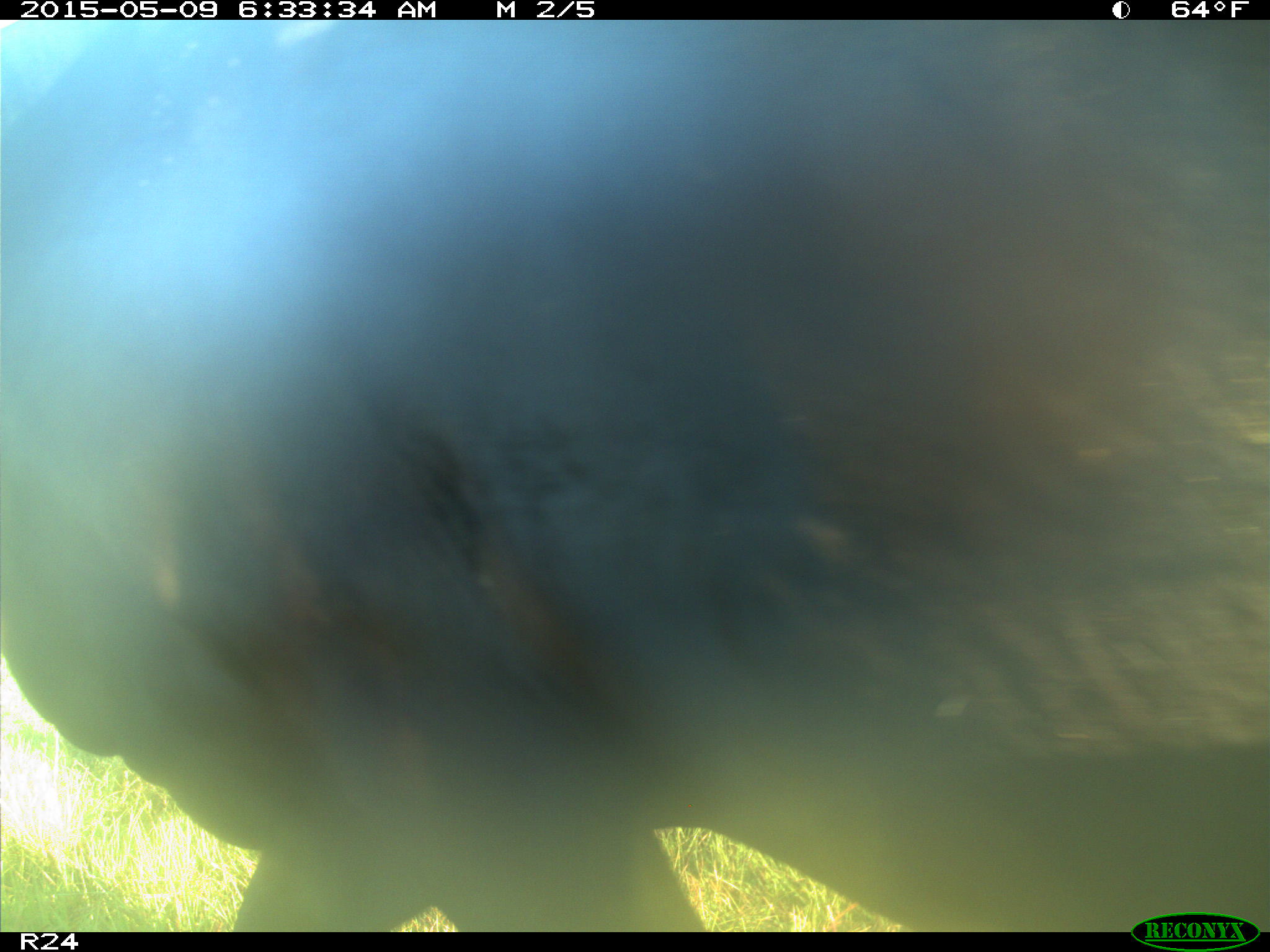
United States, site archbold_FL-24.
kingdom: Animalia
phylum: Chordata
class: Mammalia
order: Artiodactyla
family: Bovidae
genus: Bos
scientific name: Bos taurus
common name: domestic cow